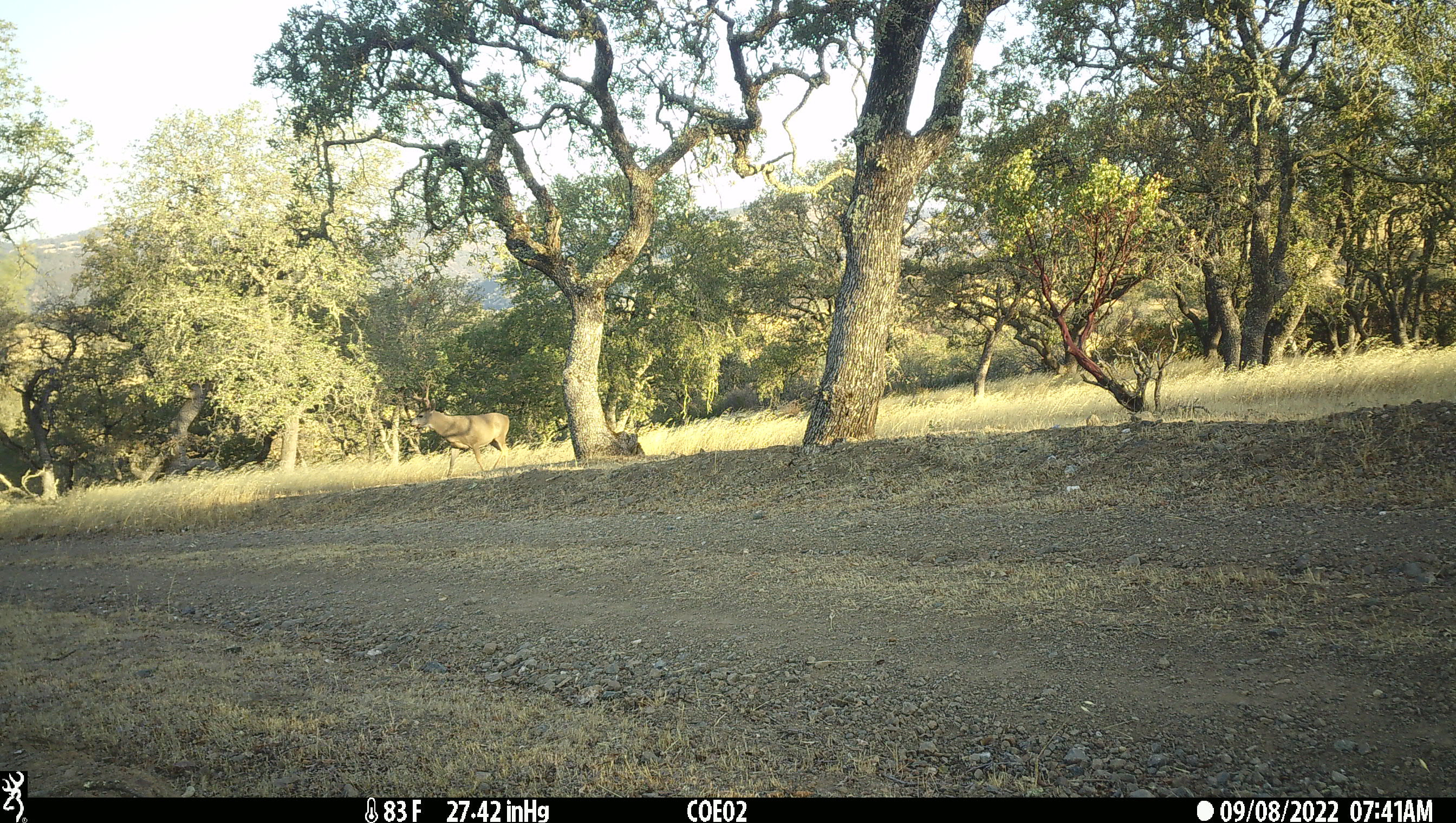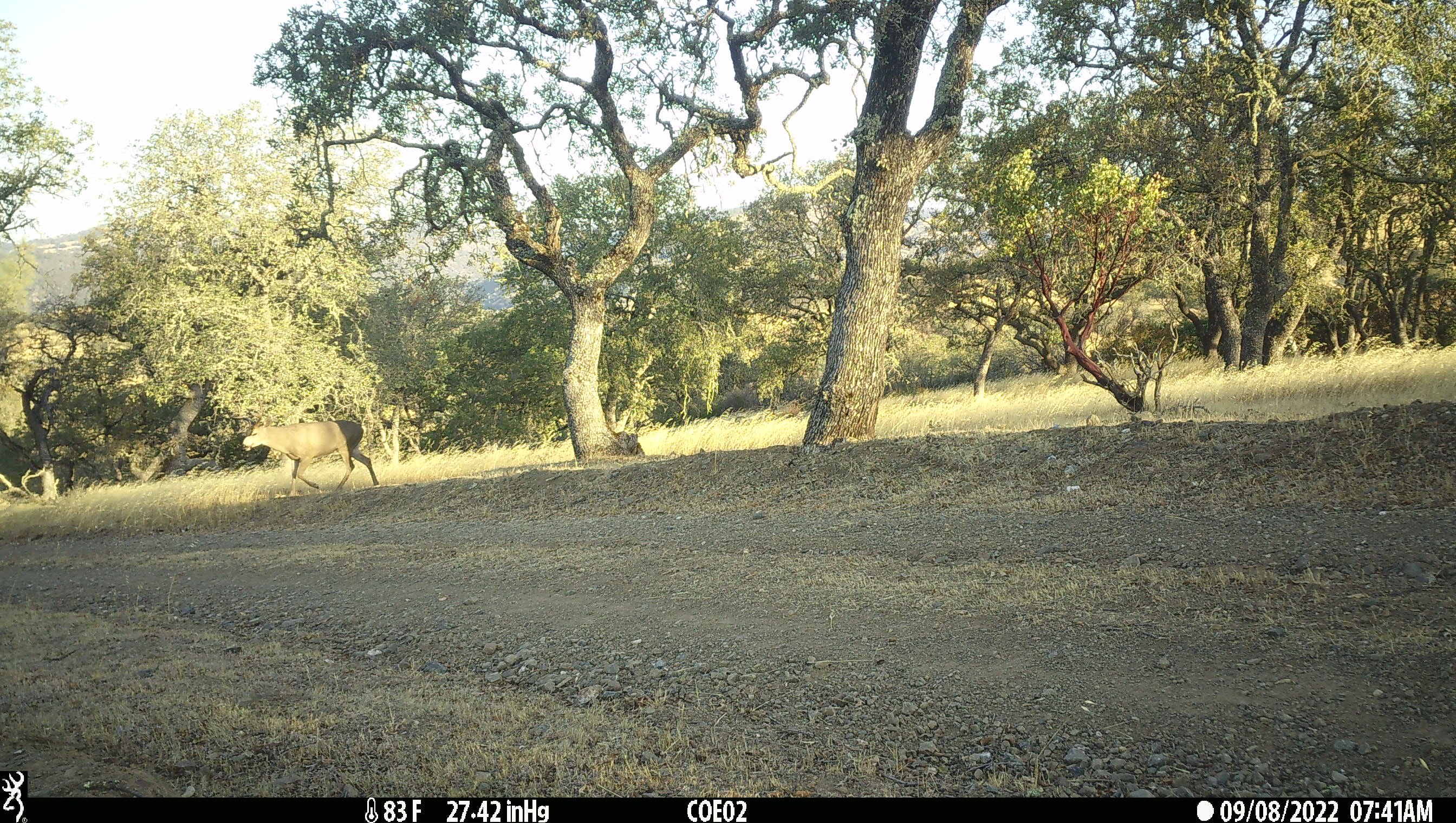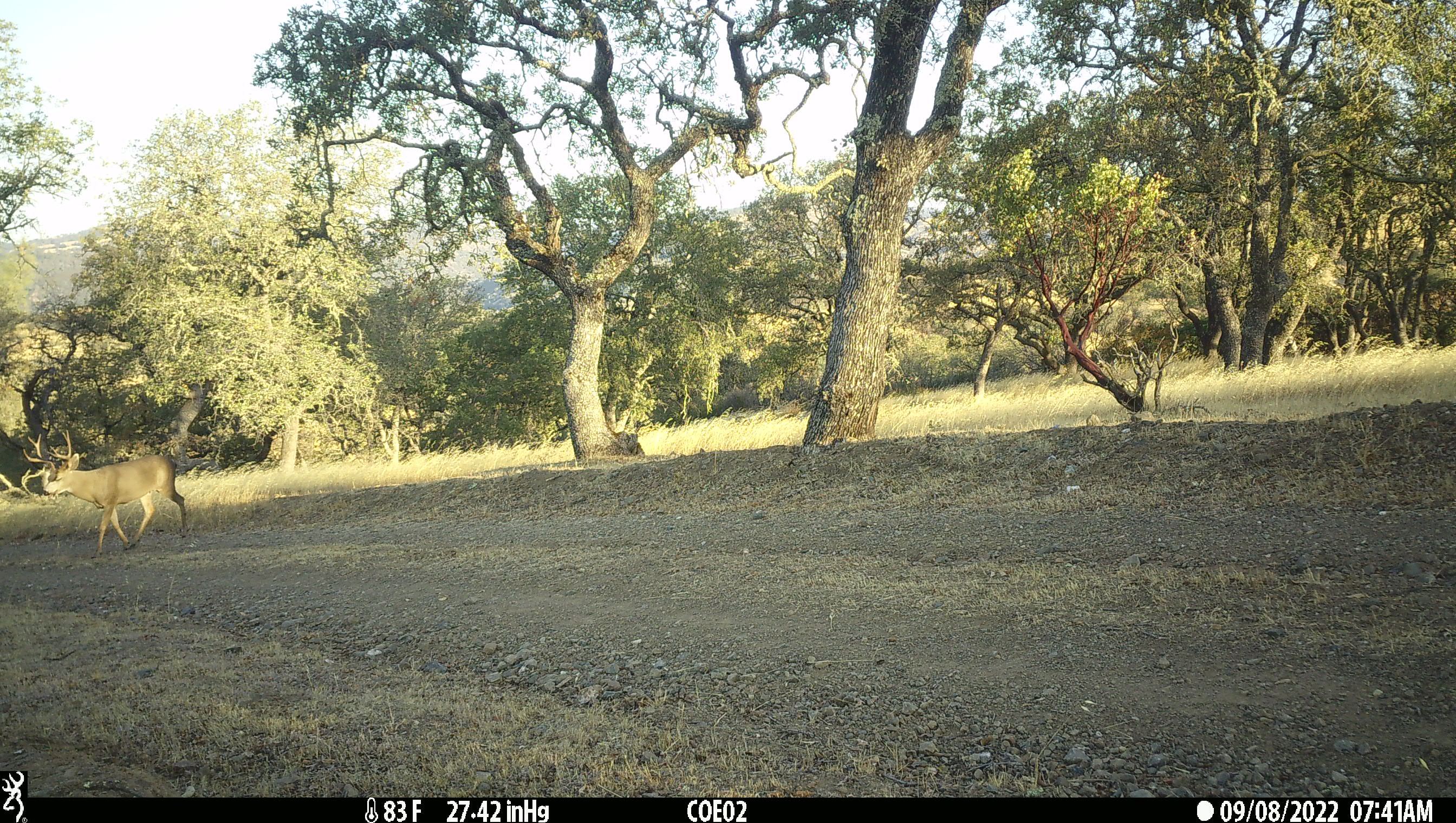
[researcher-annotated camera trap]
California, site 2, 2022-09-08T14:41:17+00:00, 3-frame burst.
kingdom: Animalia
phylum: Chordata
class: Mammalia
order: Artiodactyla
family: Cervidae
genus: Odocoileus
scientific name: Odocoileus hemionus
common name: mule deer